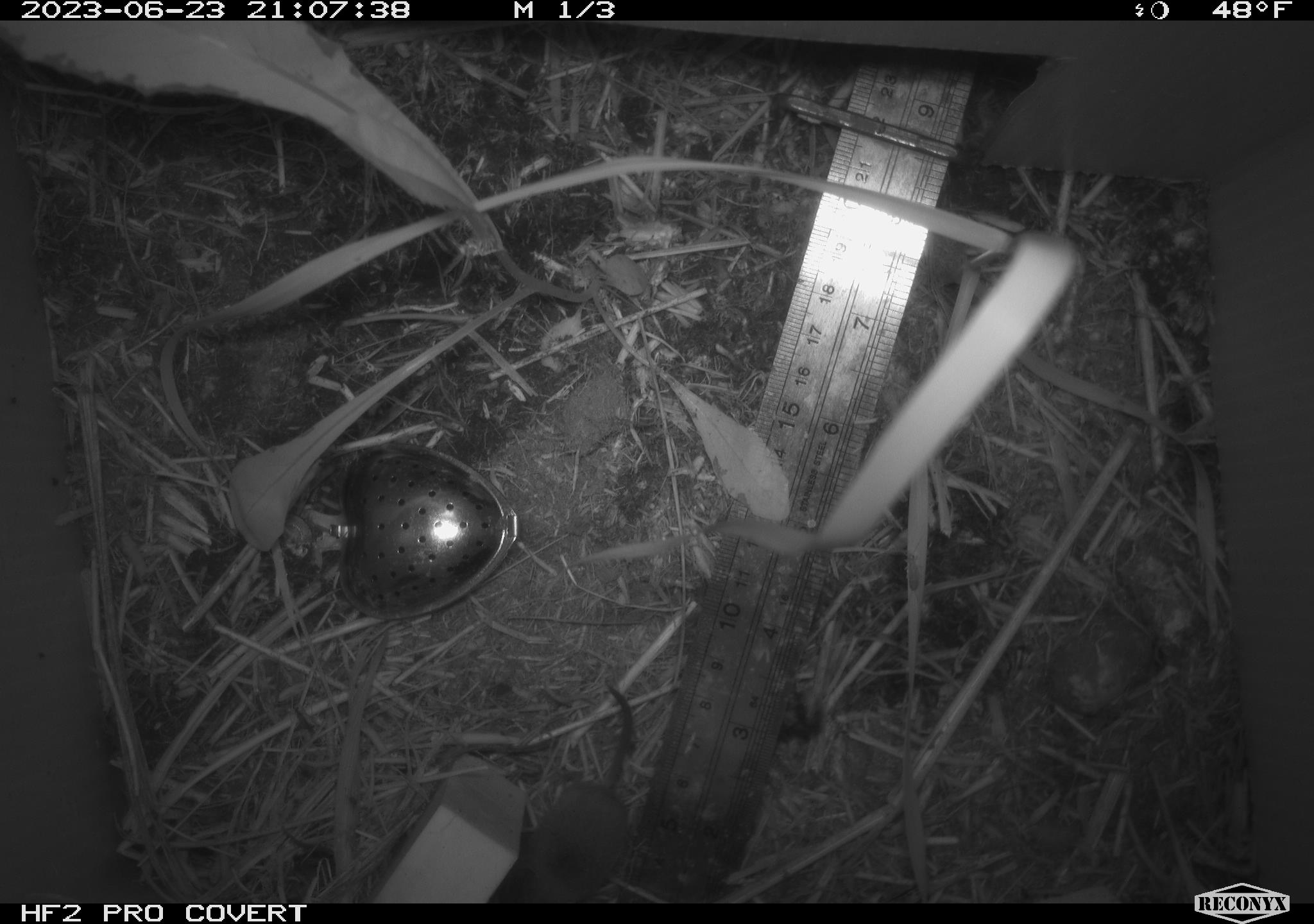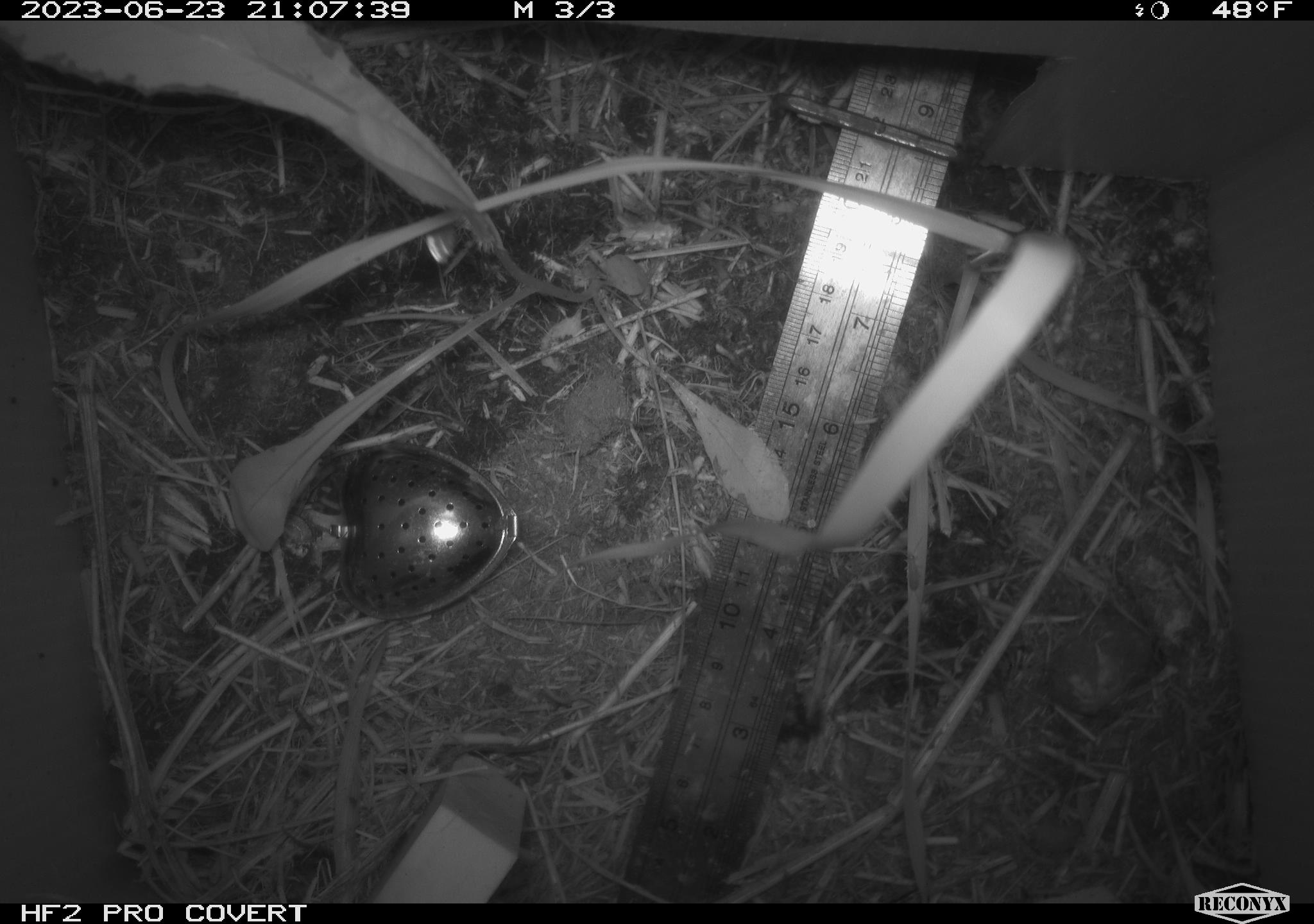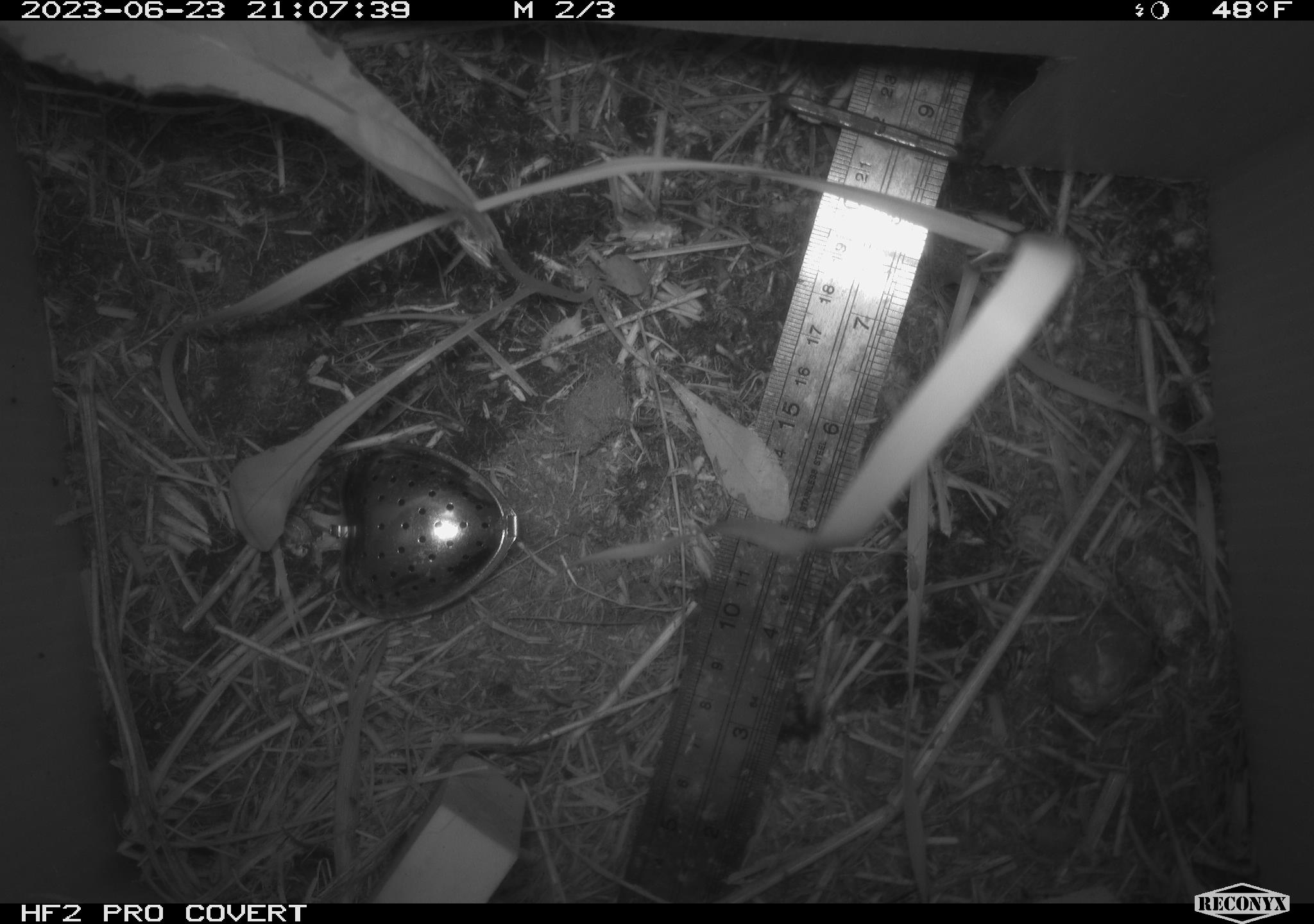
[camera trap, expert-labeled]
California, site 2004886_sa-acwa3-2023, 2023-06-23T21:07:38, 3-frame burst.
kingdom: Animalia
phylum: Chordata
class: Mammalia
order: Eulipotyphla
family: Soricidae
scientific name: Soricidae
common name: shrews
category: soricidae family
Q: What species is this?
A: Soricidae family (shrews) (Soricidae).